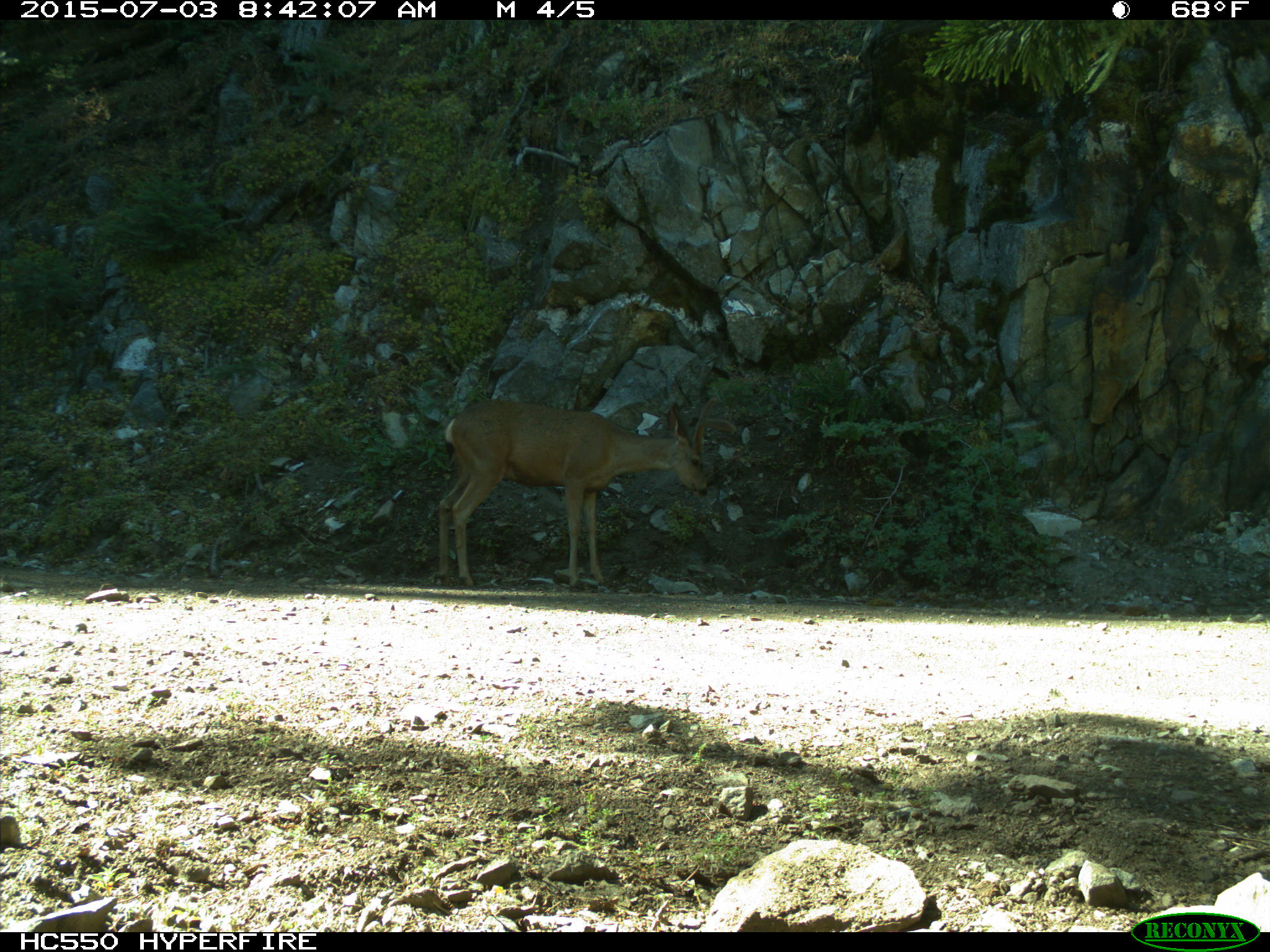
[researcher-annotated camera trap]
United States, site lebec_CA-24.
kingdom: Animalia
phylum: Chordata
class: Mammalia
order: Artiodactyla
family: Cervidae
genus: Odocoileus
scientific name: Odocoileus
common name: deer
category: unidentified deer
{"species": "unidentified deer (deer) (Odocoileus)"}